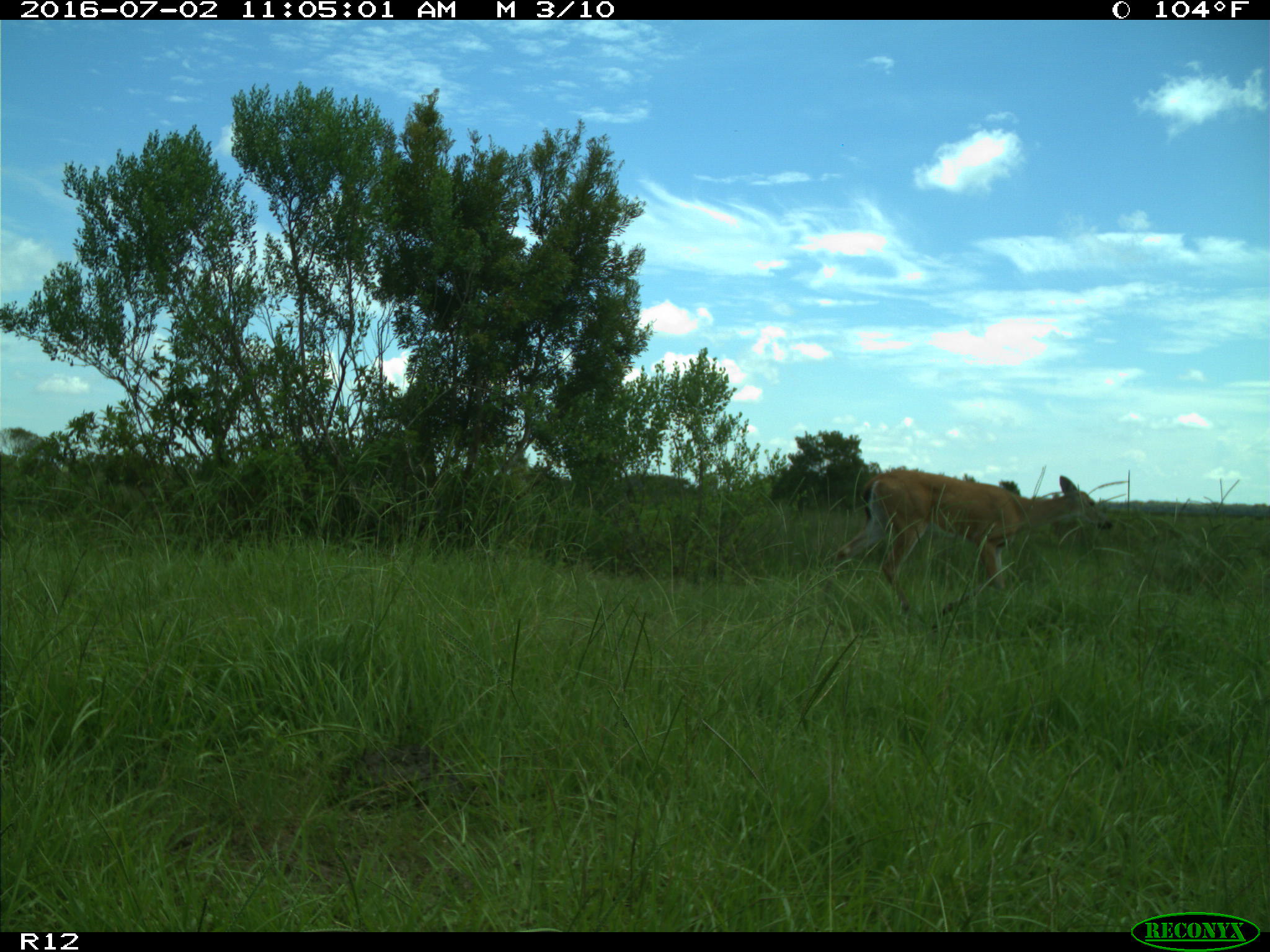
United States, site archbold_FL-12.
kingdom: Animalia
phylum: Chordata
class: Mammalia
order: Artiodactyla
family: Cervidae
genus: Odocoileus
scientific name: Odocoileus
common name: deer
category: unidentified deer